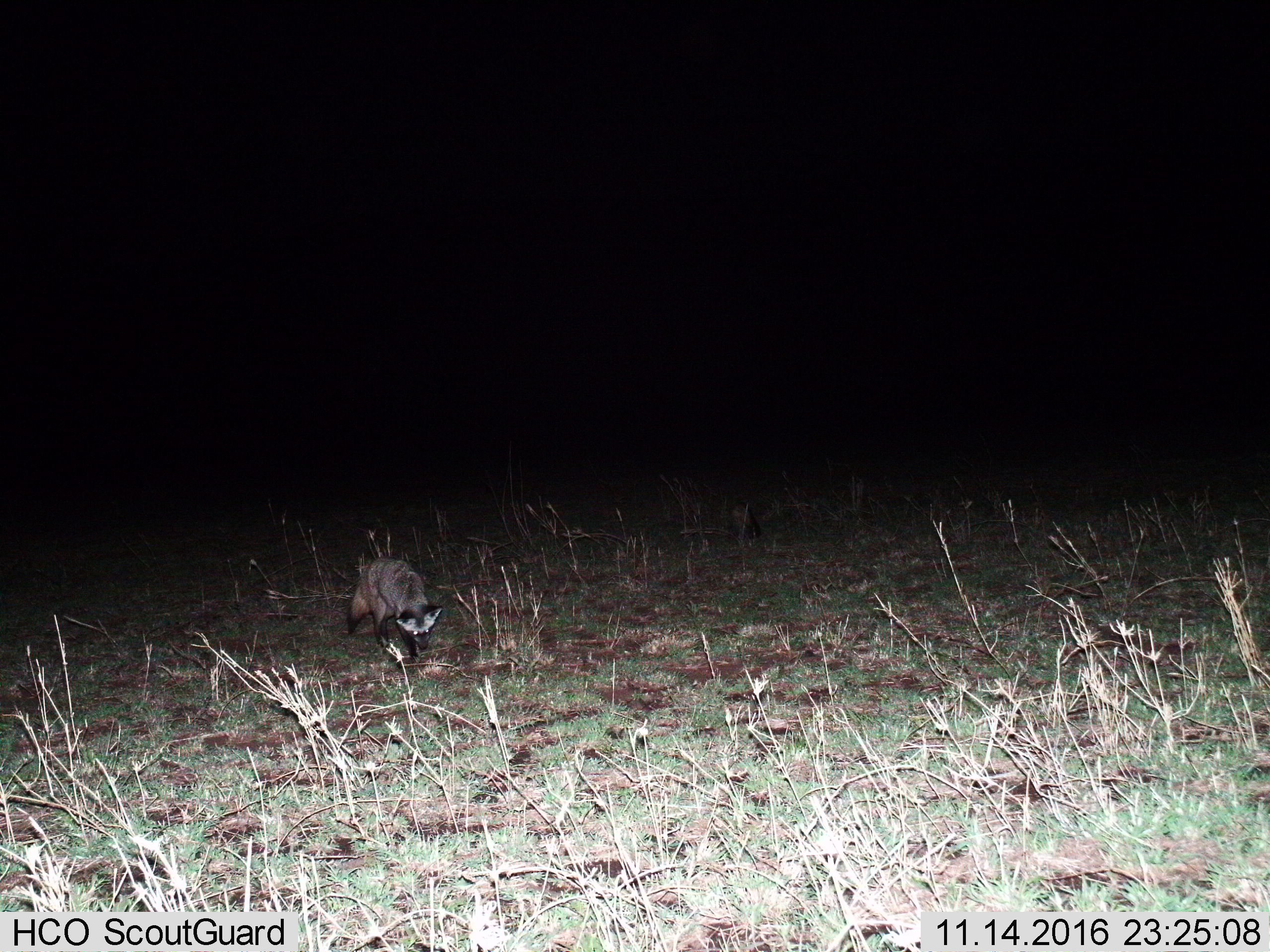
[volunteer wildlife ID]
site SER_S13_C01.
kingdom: Animalia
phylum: Chordata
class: Mammalia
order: Carnivora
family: Canidae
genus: Otocyon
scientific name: Otocyon megalotis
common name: bat-eared fox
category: foxbateared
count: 1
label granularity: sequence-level